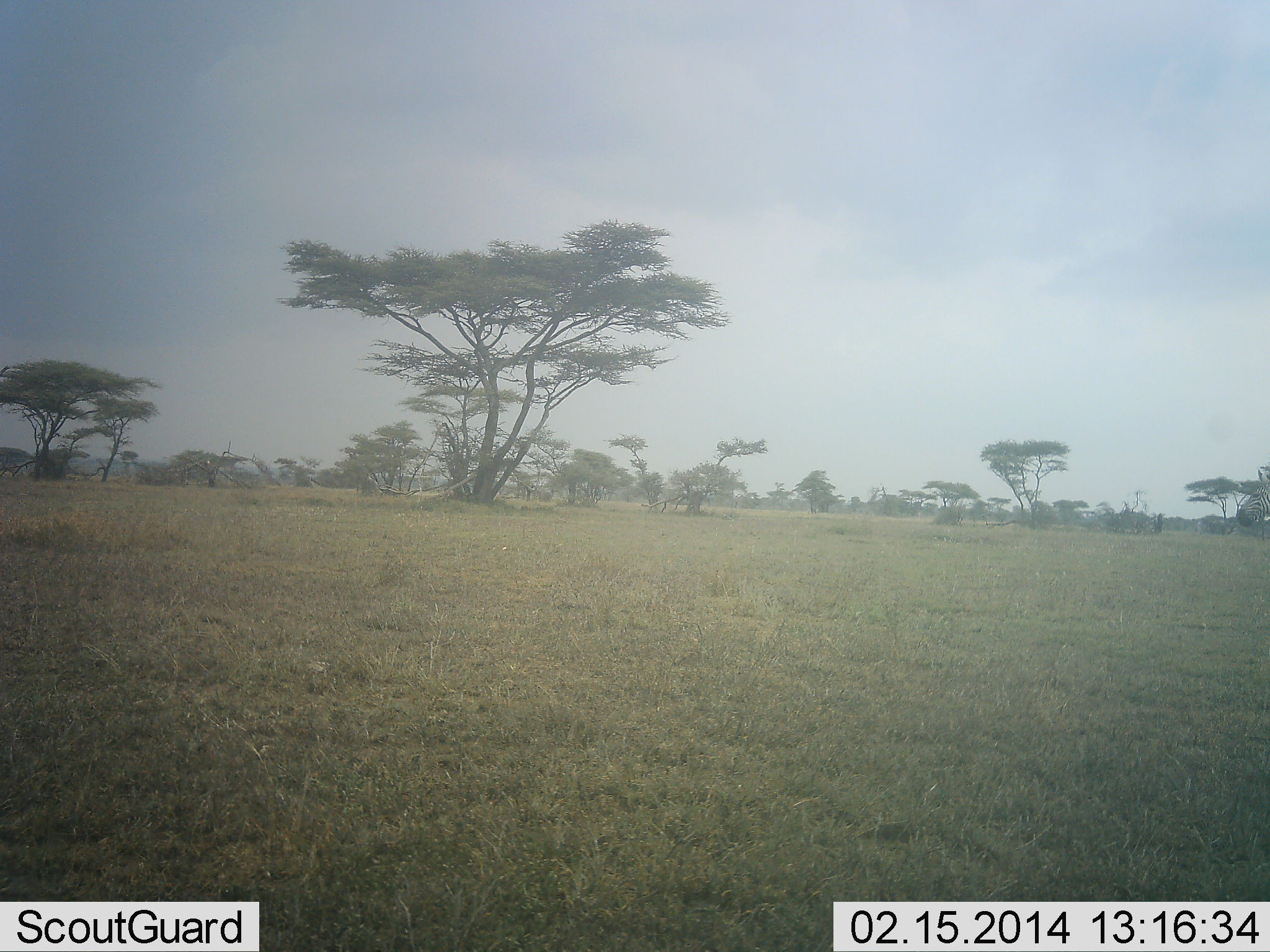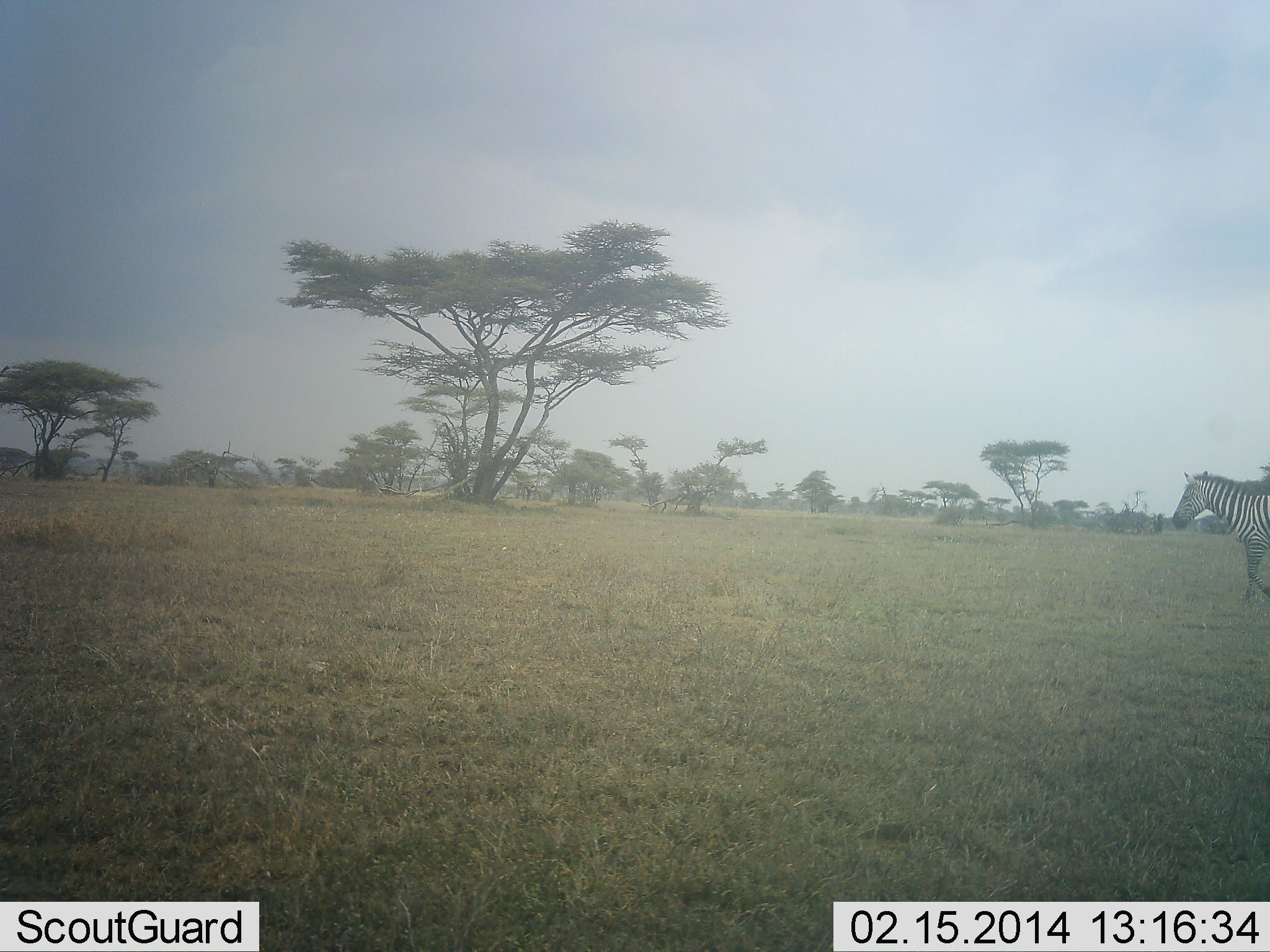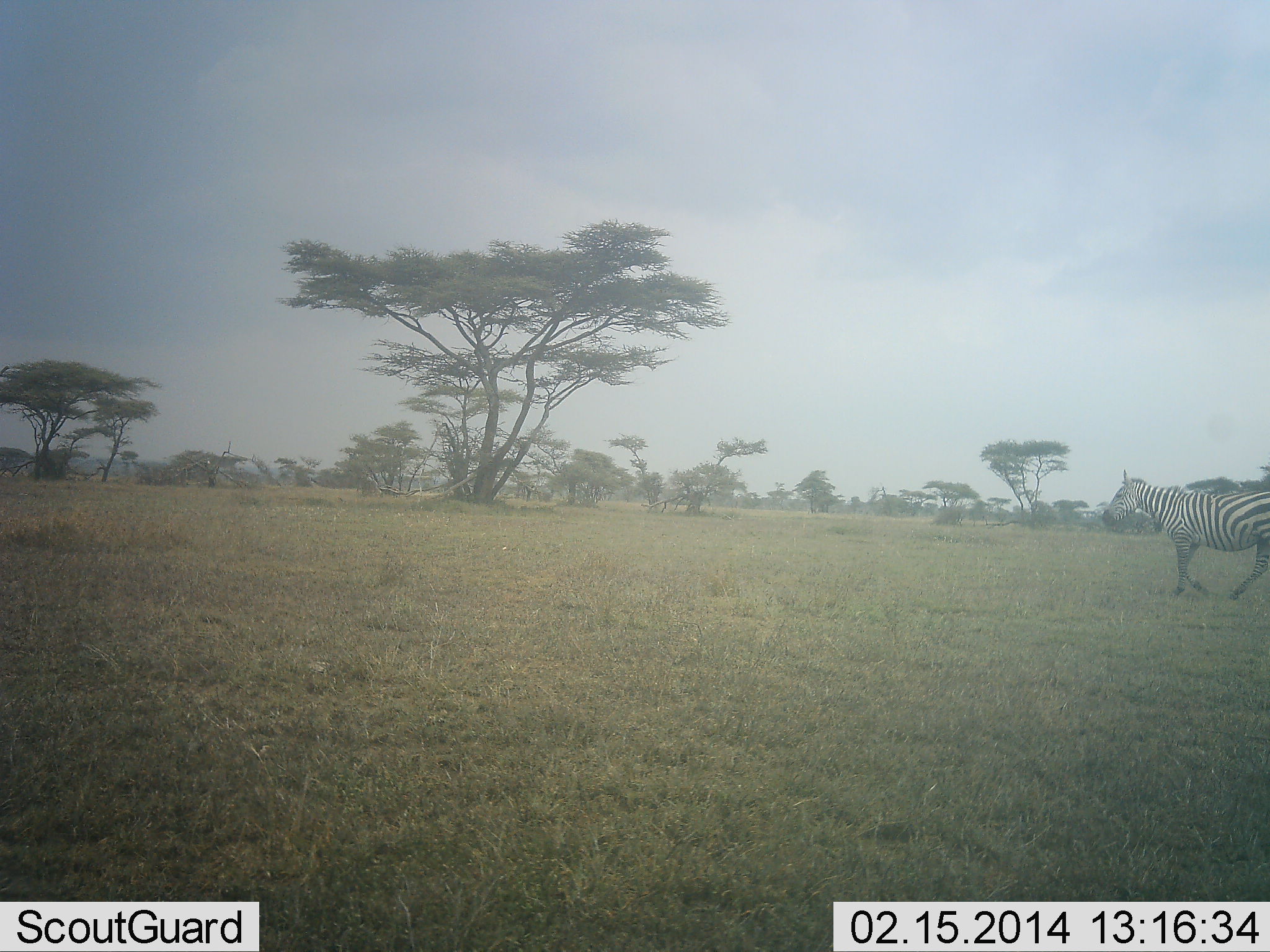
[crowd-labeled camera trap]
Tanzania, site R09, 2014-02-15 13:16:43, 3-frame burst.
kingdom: Animalia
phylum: Chordata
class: Mammalia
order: Perissodactyla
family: Equidae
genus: Equus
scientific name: Equus quagga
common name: plains zebra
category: zebra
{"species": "zebra (plains zebra) (Equus quagga)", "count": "1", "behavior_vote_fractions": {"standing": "0%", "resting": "0%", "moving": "100%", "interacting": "0%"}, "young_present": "0%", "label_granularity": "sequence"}